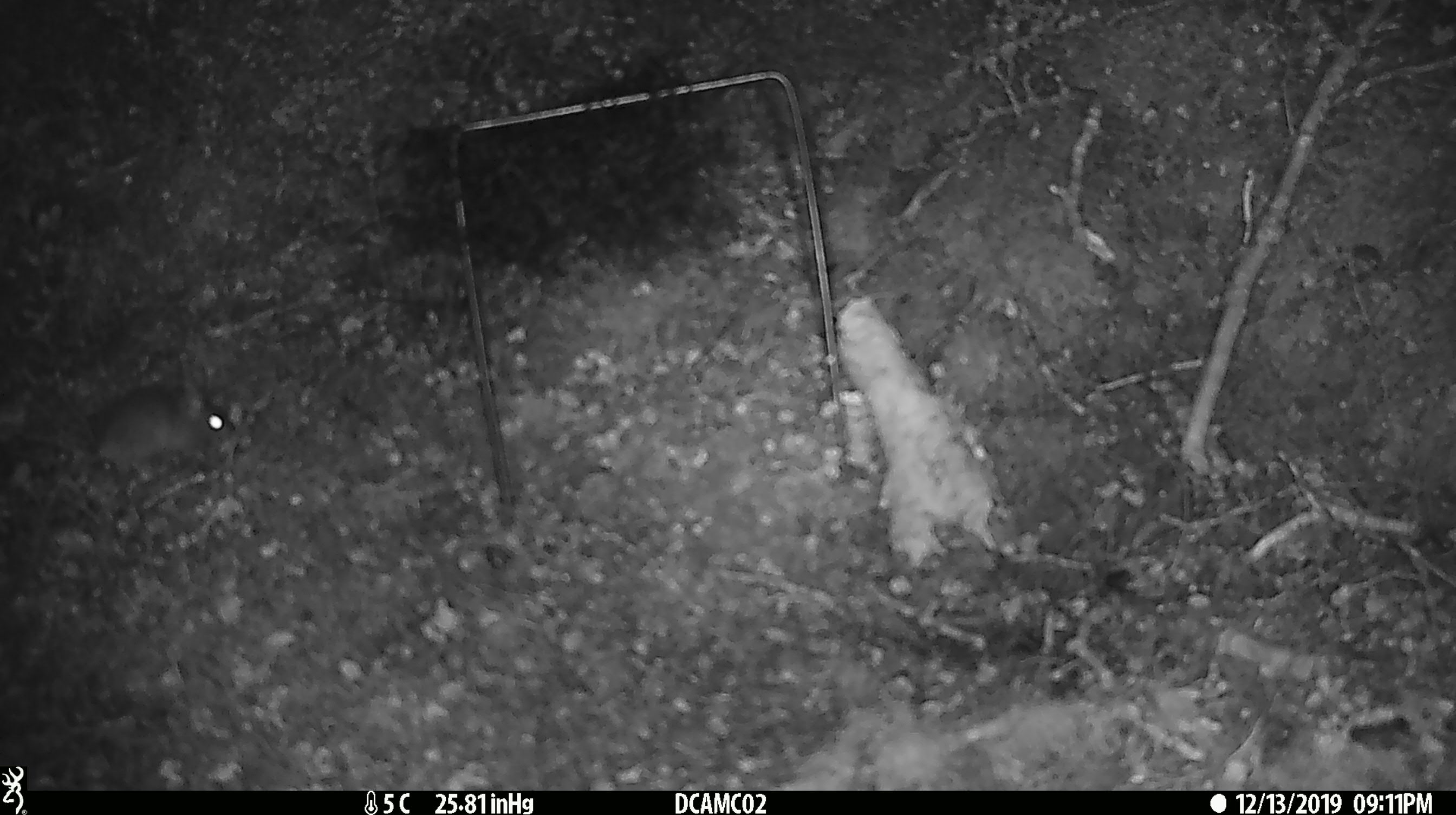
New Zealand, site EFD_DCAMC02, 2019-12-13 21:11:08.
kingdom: Animalia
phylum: Chordata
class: Mammalia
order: Rodentia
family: Muridae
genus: Mus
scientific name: Mus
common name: mouse